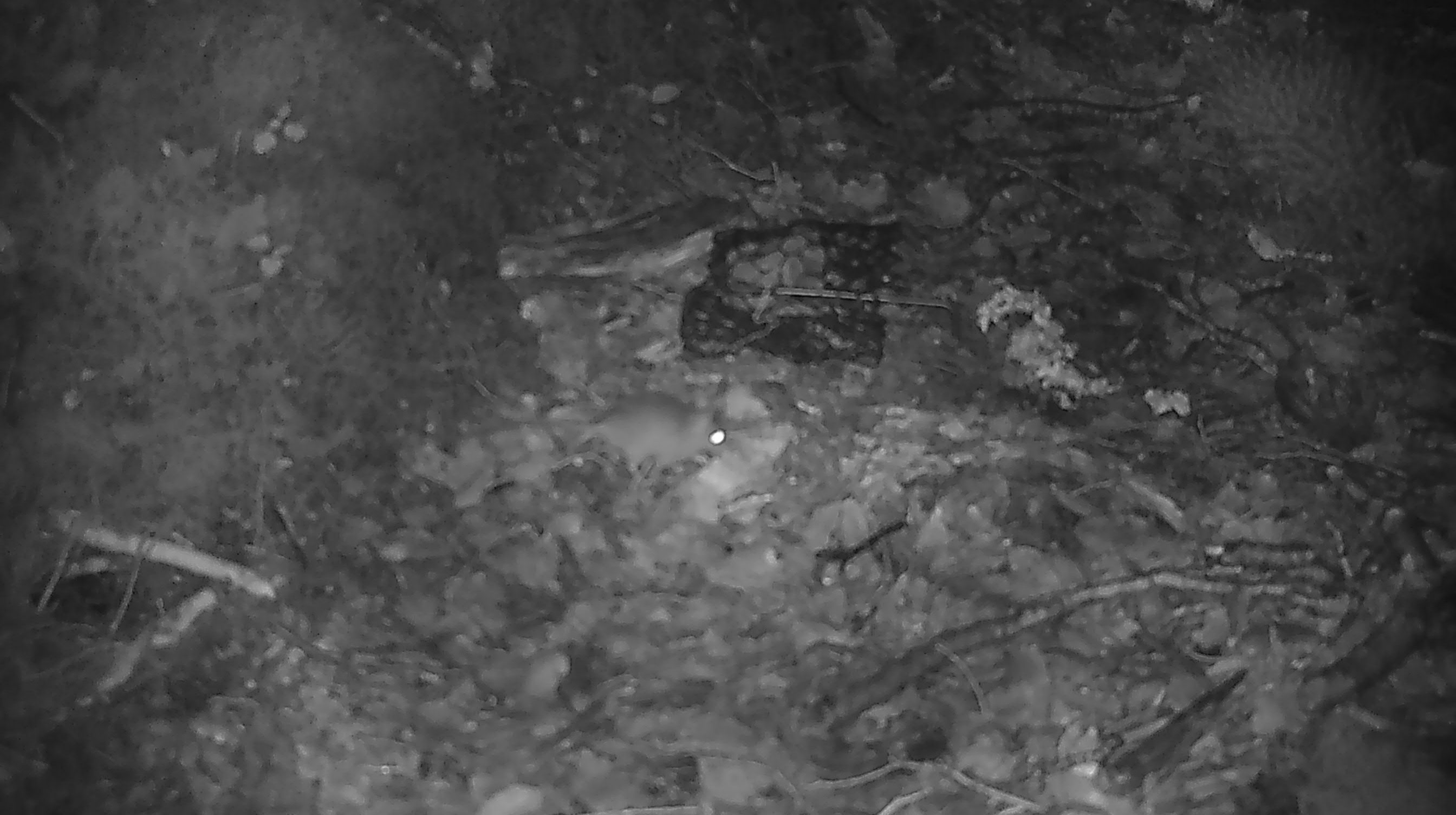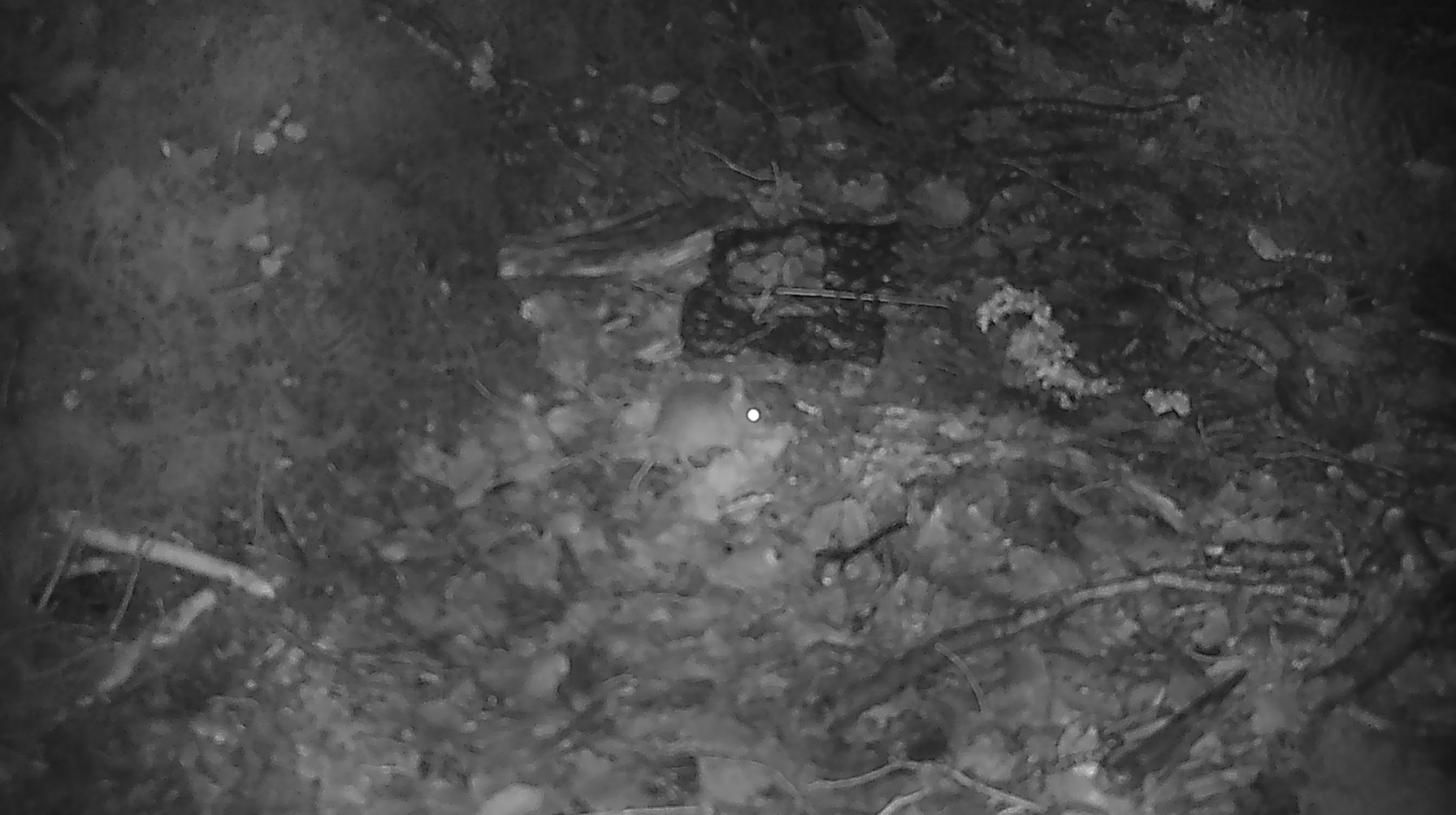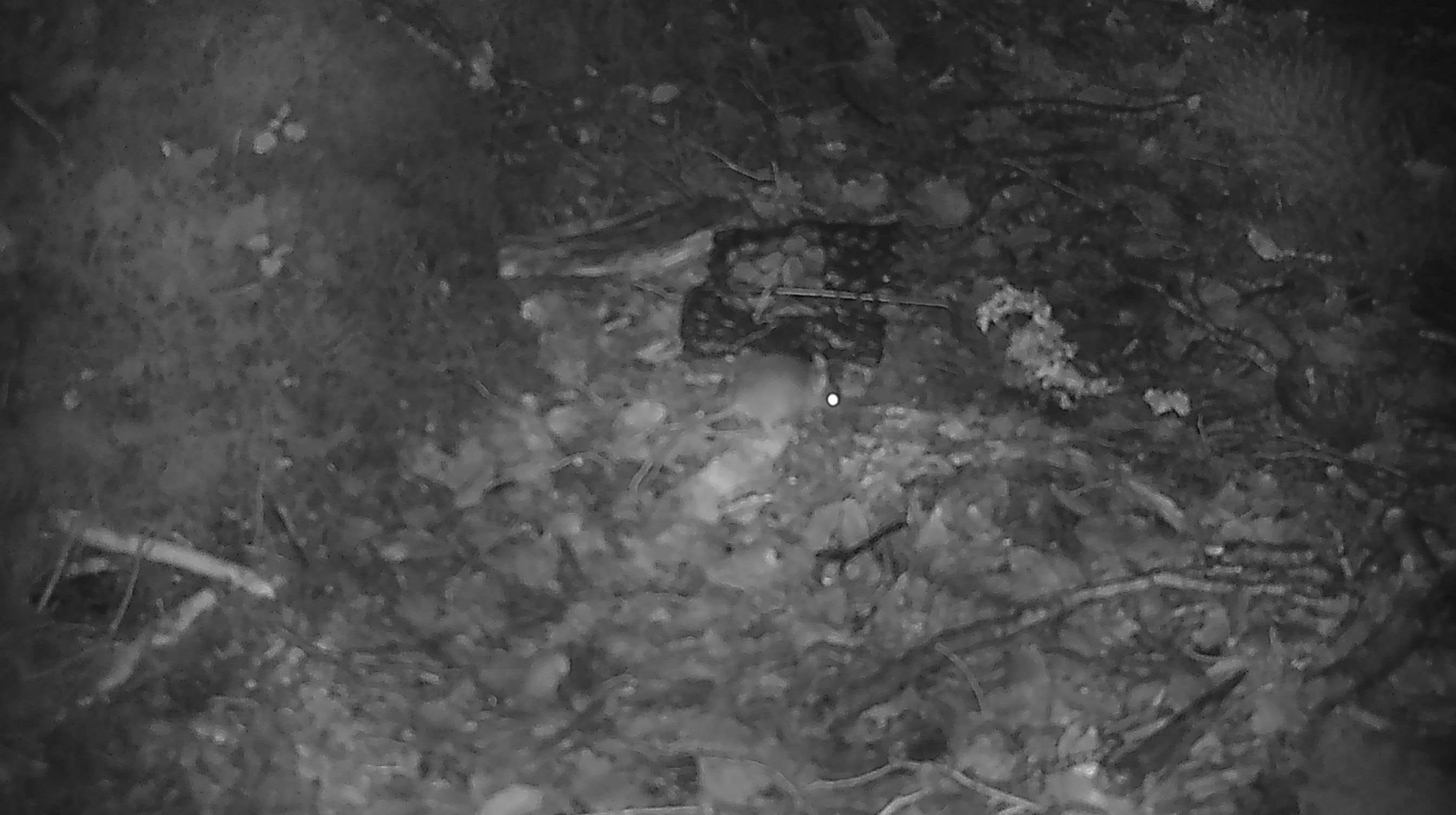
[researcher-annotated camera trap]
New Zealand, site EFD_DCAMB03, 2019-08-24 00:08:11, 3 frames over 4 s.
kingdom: Animalia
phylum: Chordata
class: Mammalia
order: Rodentia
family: Muridae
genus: Mus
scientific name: Mus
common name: mouse